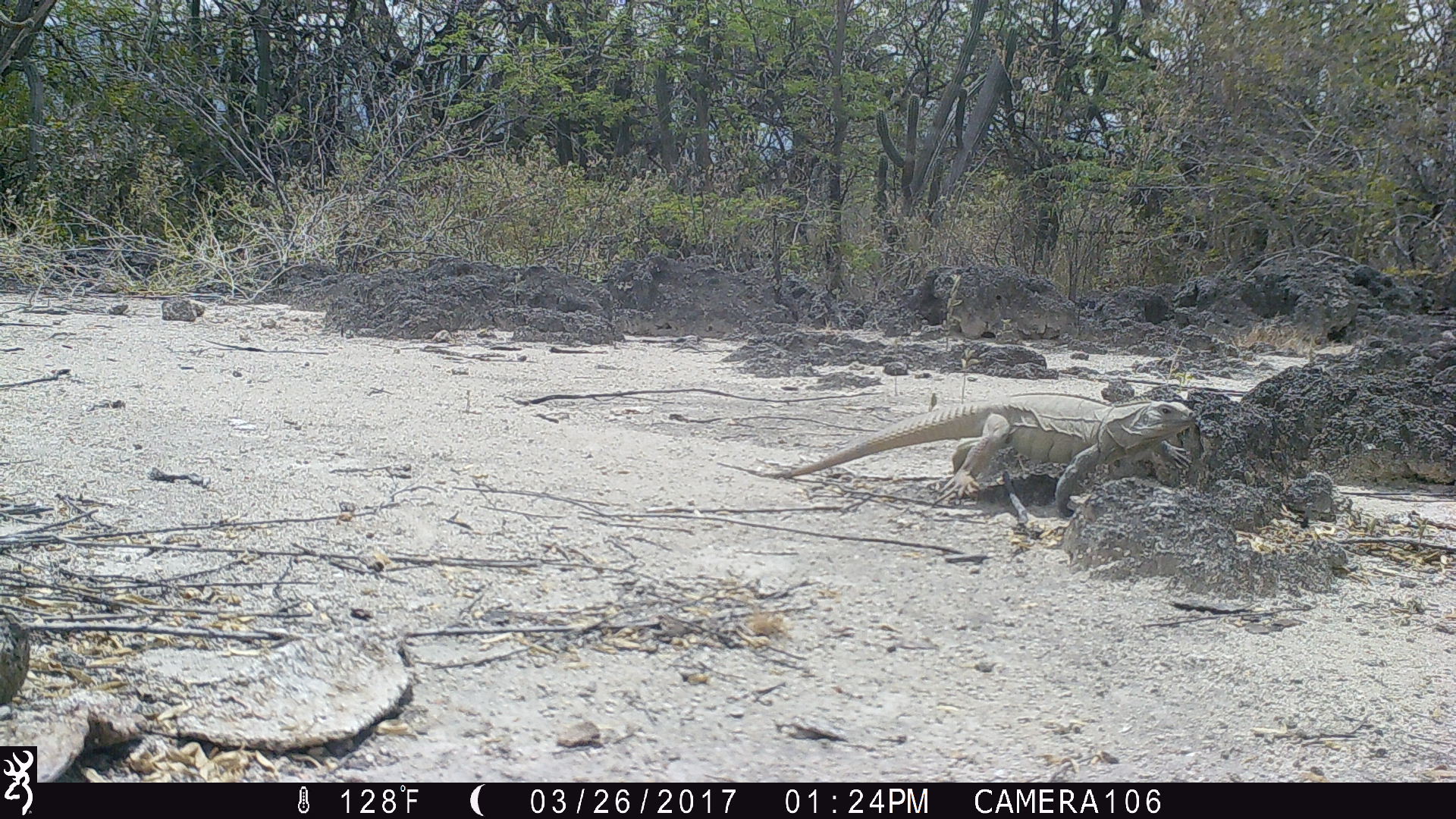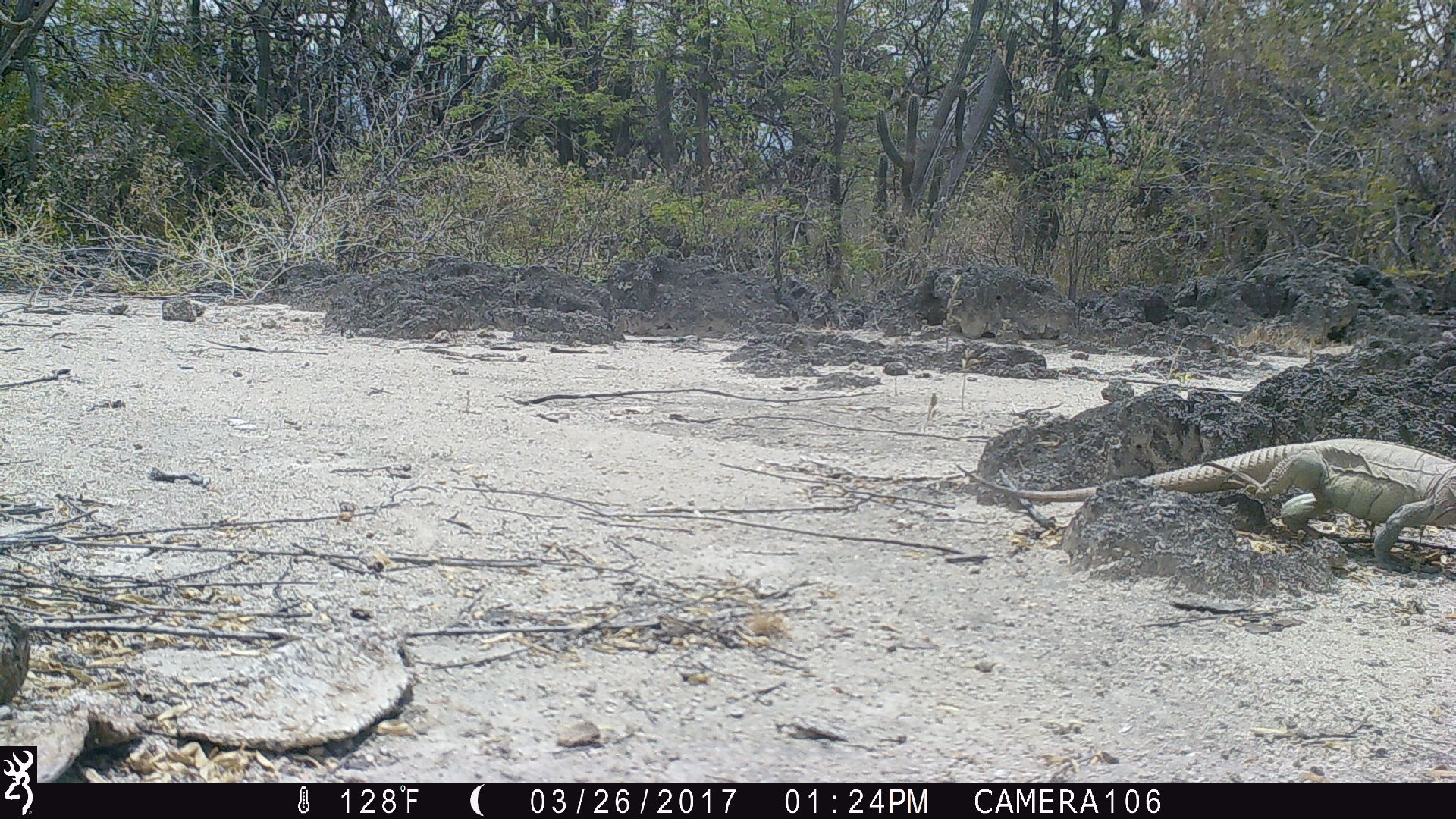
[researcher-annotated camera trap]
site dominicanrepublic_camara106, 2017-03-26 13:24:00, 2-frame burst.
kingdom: Animalia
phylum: Chordata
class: Reptilia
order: Squamata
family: Iguanidae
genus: Iguana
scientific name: Iguana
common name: typical iguanas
Iguana (typical iguanas).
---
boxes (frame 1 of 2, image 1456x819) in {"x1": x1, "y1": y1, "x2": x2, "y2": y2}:
iguana: {"x1": 776, "y1": 398, "x2": 1211, "y2": 505}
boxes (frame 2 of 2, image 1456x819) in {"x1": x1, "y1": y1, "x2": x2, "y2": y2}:
iguana: {"x1": 947, "y1": 438, "x2": 1456, "y2": 576}